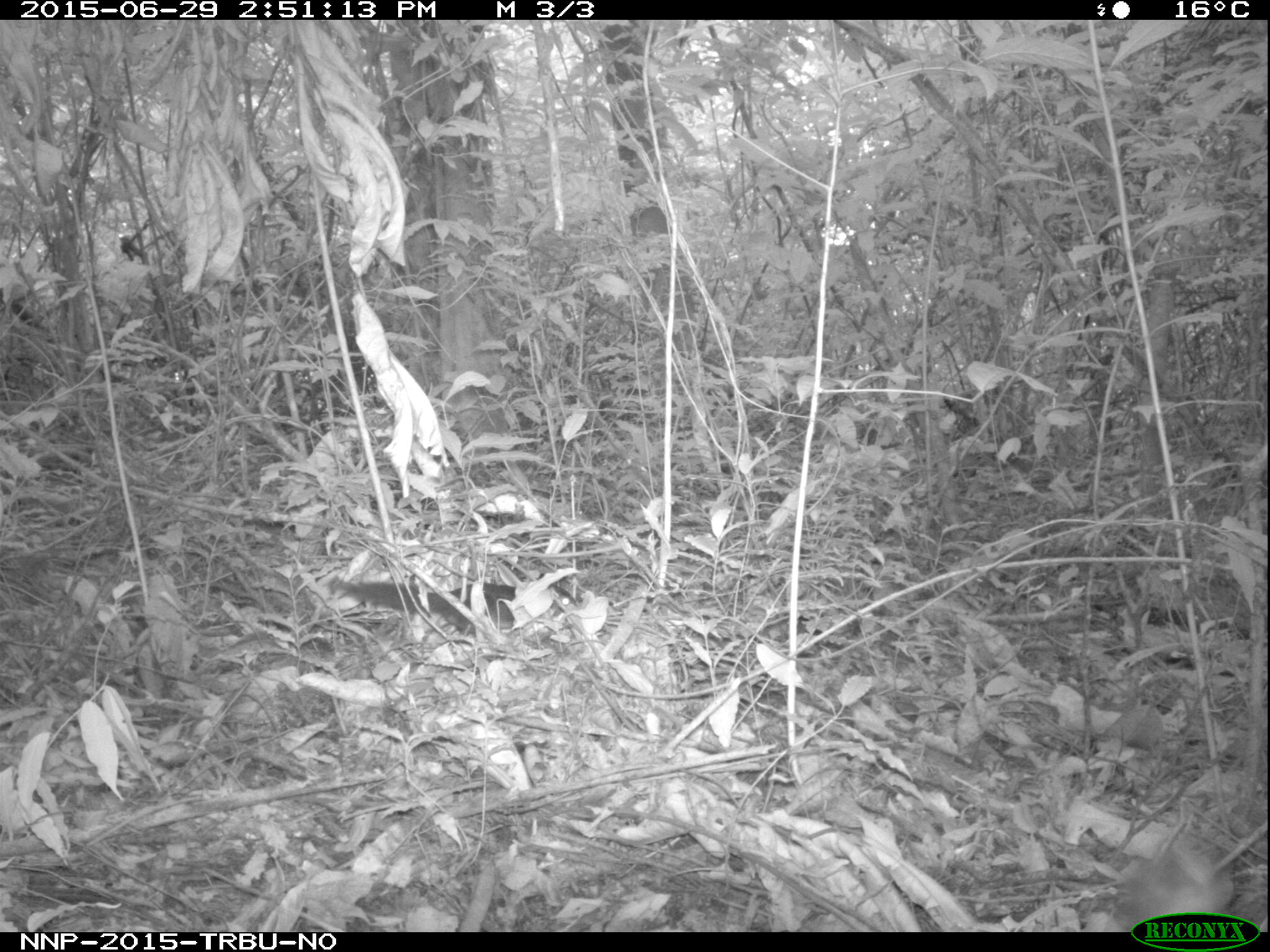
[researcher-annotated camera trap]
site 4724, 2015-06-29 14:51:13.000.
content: unidentified animal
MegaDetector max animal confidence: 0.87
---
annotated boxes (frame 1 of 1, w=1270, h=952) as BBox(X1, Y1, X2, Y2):
unidentifiable: BBox(332, 581, 580, 634)